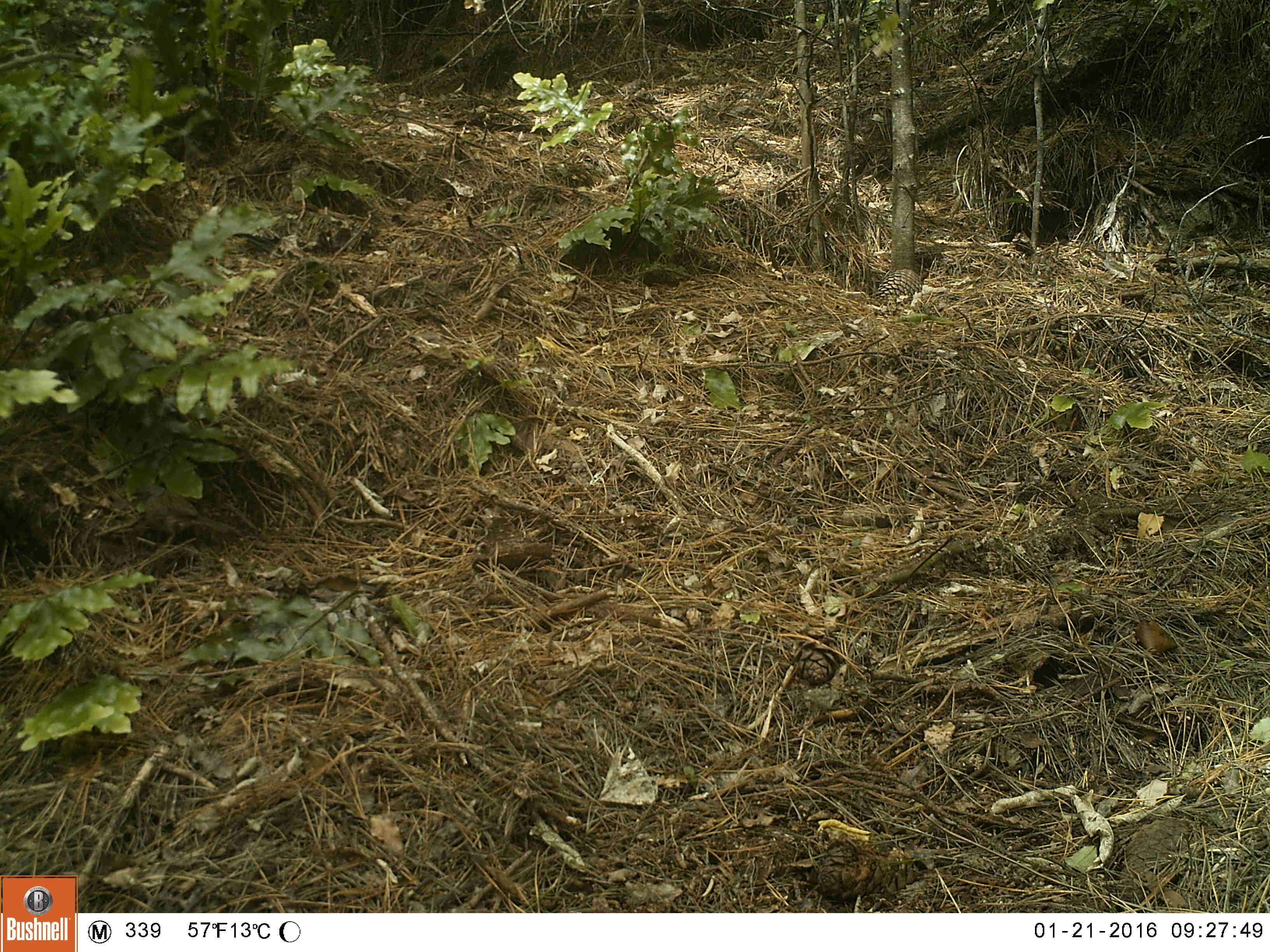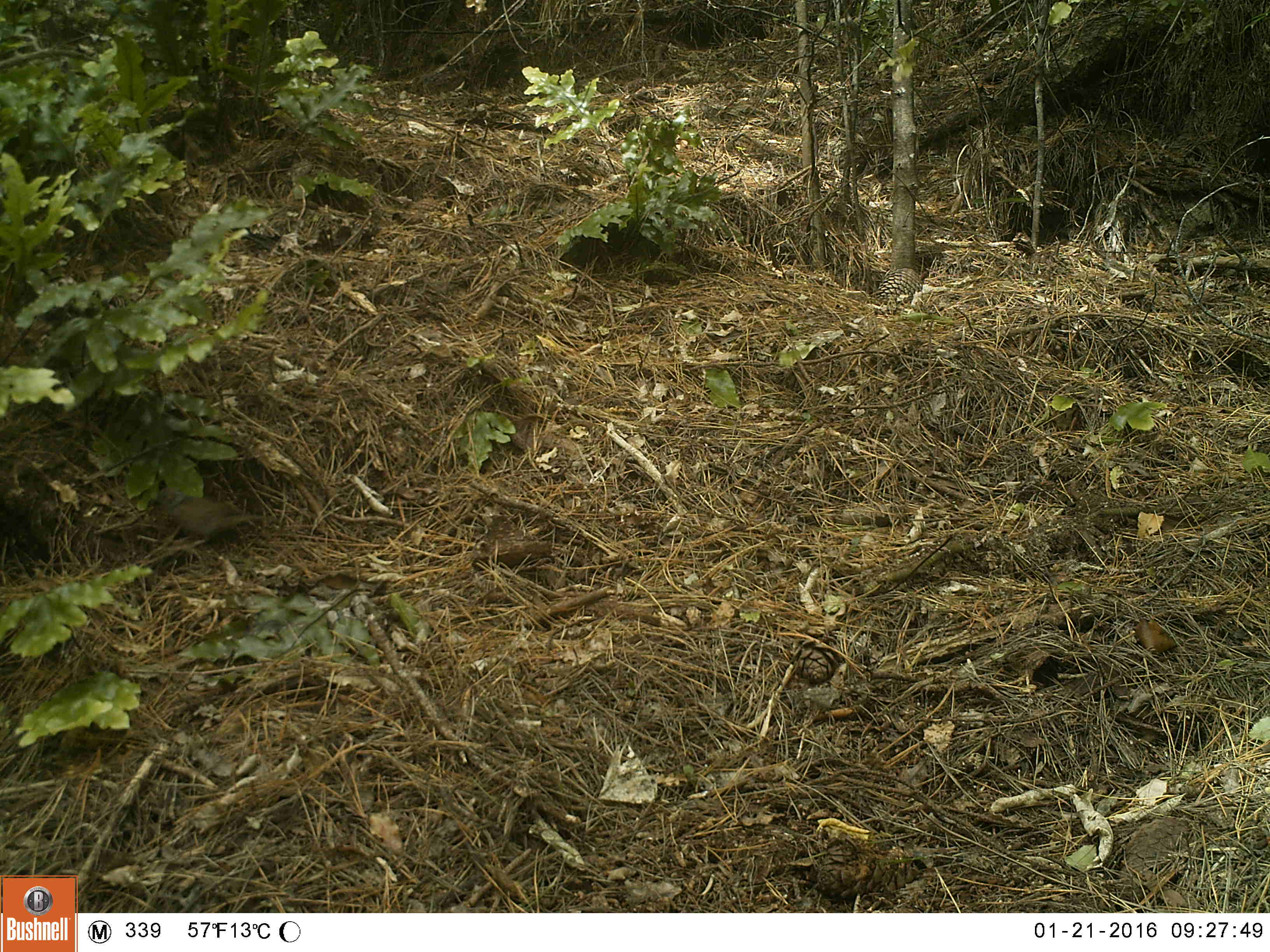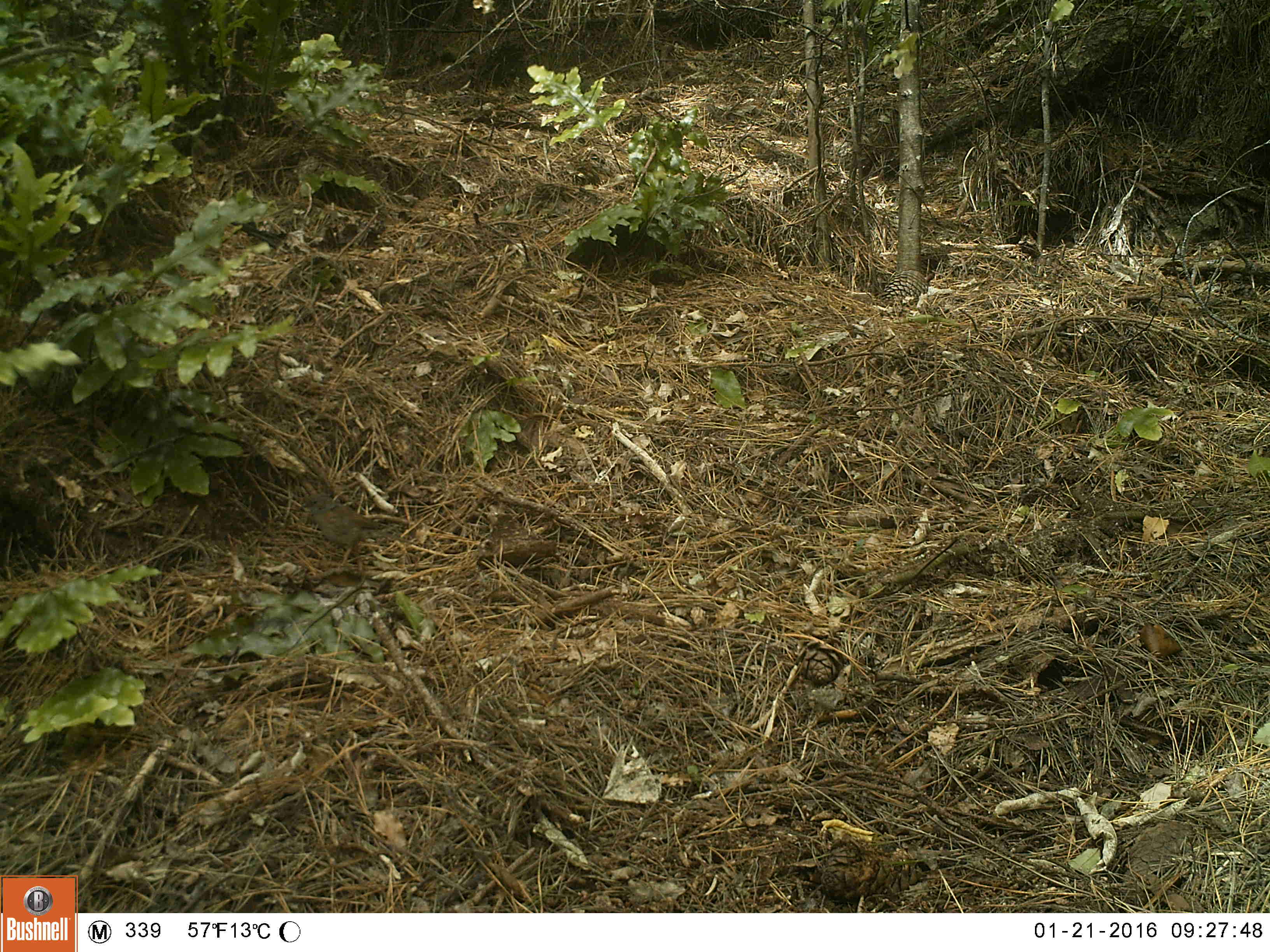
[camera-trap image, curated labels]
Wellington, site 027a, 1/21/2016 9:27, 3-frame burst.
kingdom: Animalia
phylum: Chordata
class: Aves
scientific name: Aves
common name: bird